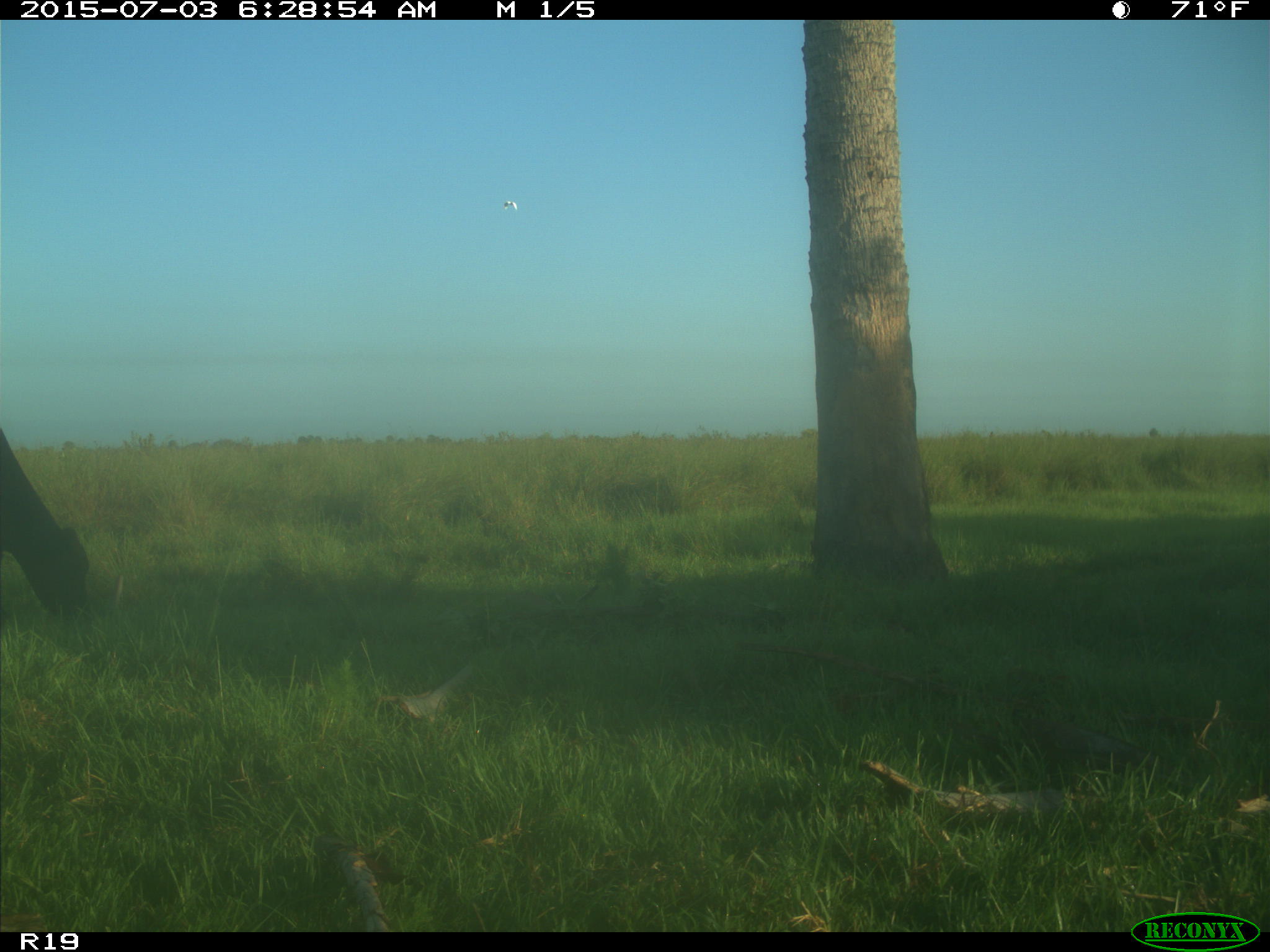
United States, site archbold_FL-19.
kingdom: Animalia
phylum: Chordata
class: Mammalia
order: Artiodactyla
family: Bovidae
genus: Bos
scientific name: Bos taurus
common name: domestic cow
Bos taurus (domestic cow).